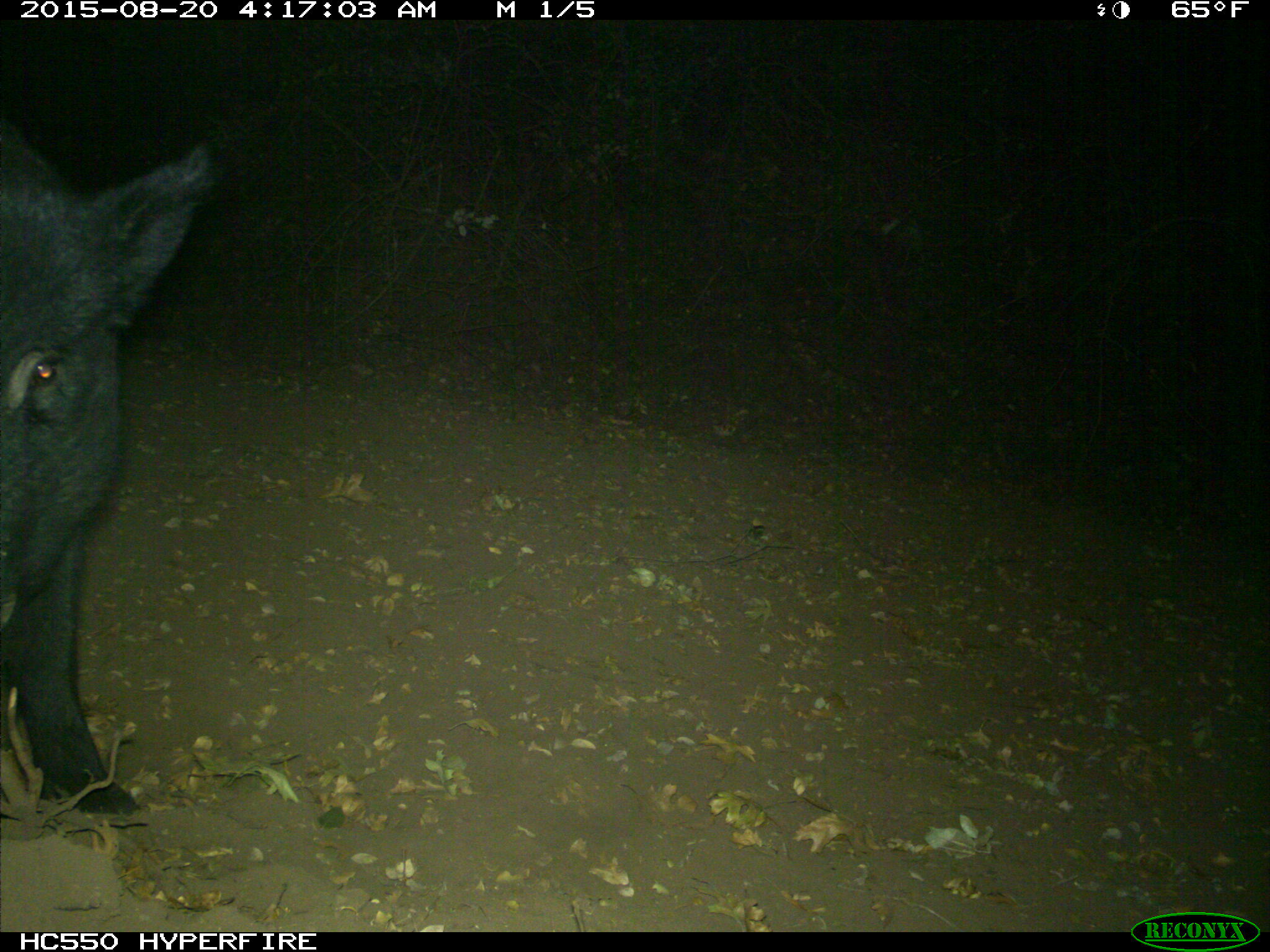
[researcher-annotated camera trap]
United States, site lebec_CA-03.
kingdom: Animalia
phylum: Chordata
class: Mammalia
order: Artiodactyla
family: Suidae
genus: Sus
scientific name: Sus scrofa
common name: wild boar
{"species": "Sus scrofa (wild boar)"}